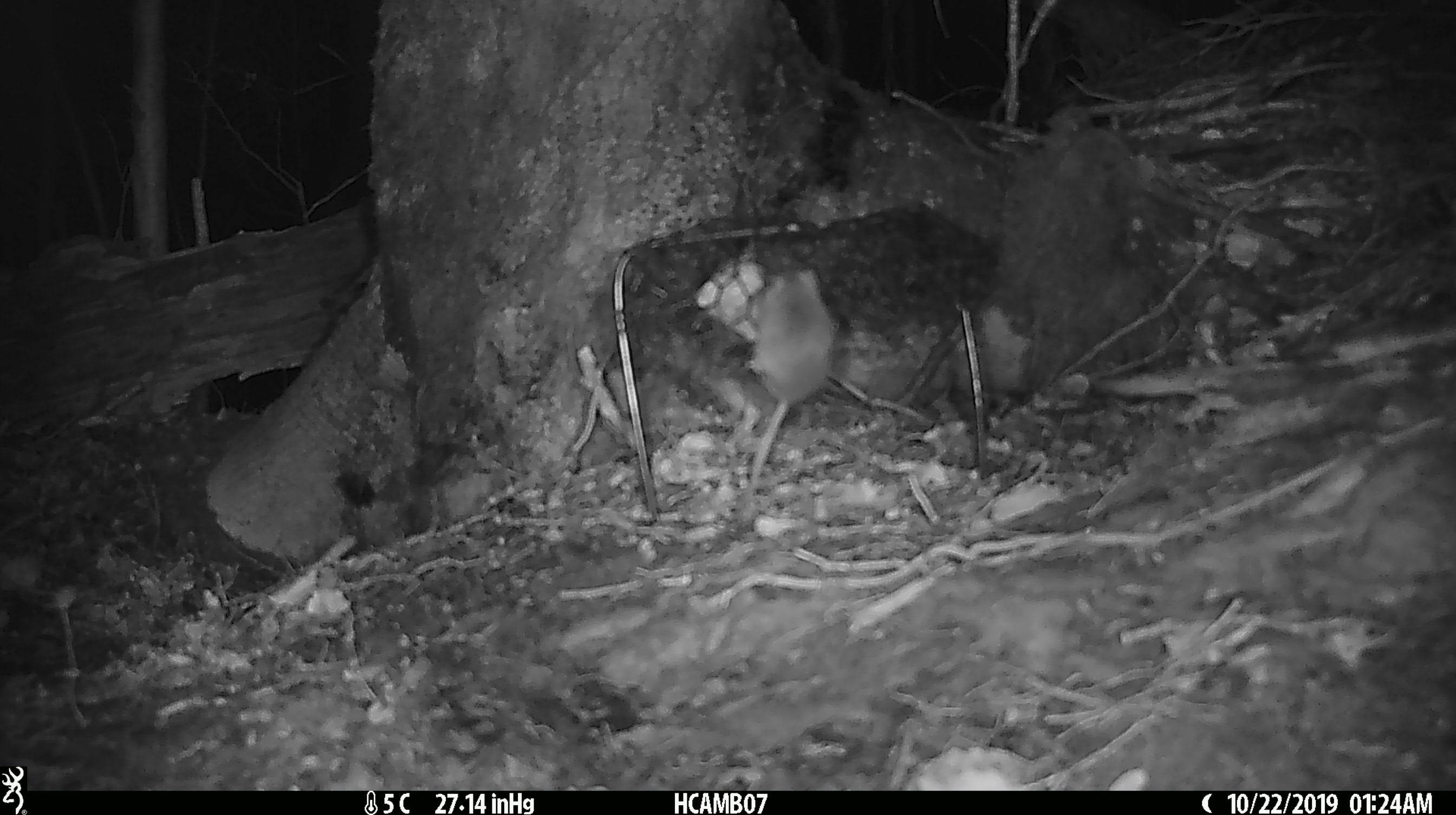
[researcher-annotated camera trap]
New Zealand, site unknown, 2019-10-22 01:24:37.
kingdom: Animalia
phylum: Chordata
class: Mammalia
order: Rodentia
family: Muridae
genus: Mus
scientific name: Mus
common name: mouse